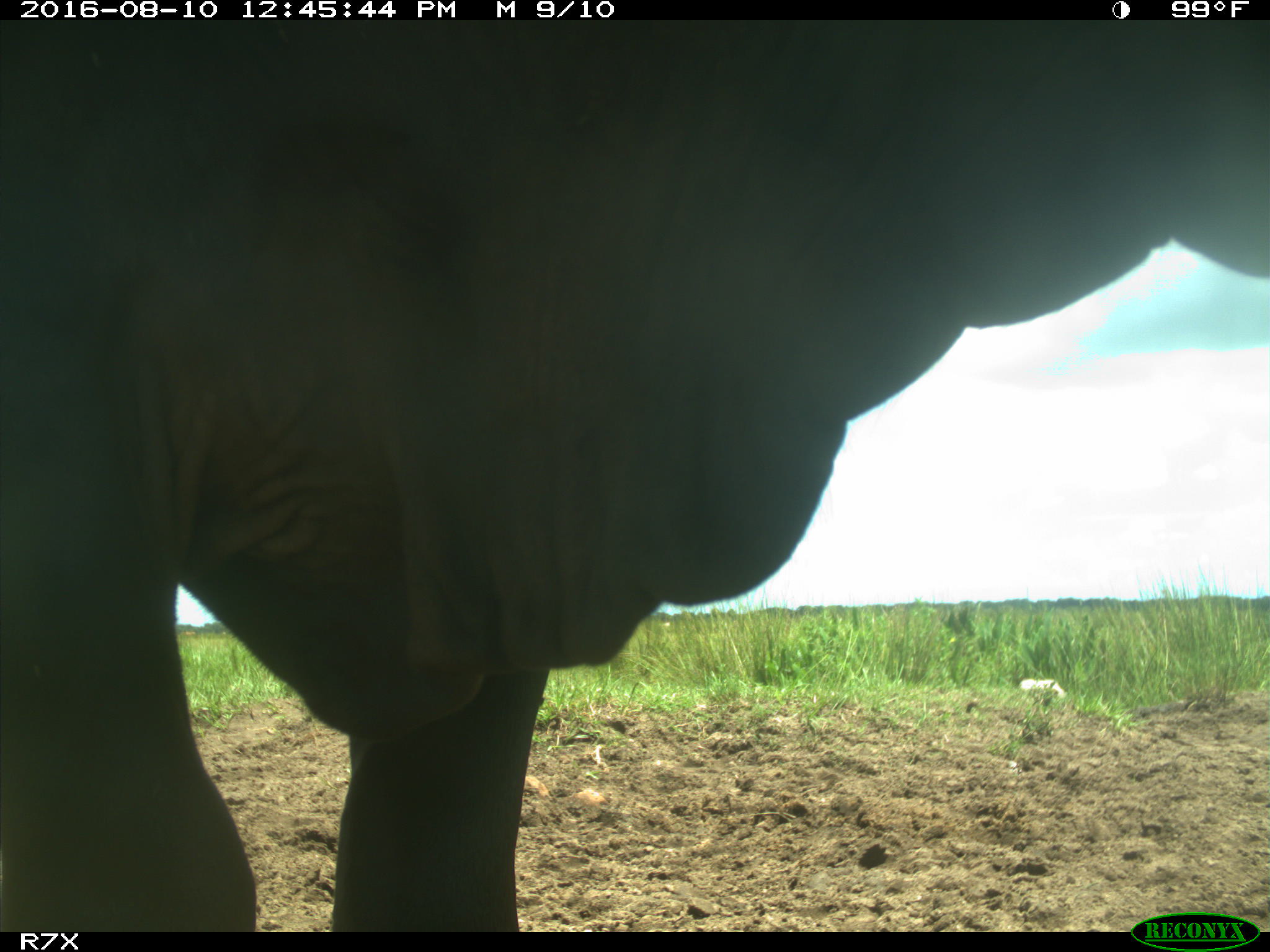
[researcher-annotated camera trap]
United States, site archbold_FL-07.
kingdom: Animalia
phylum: Chordata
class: Mammalia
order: Artiodactyla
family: Bovidae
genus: Bos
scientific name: Bos taurus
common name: domestic cow